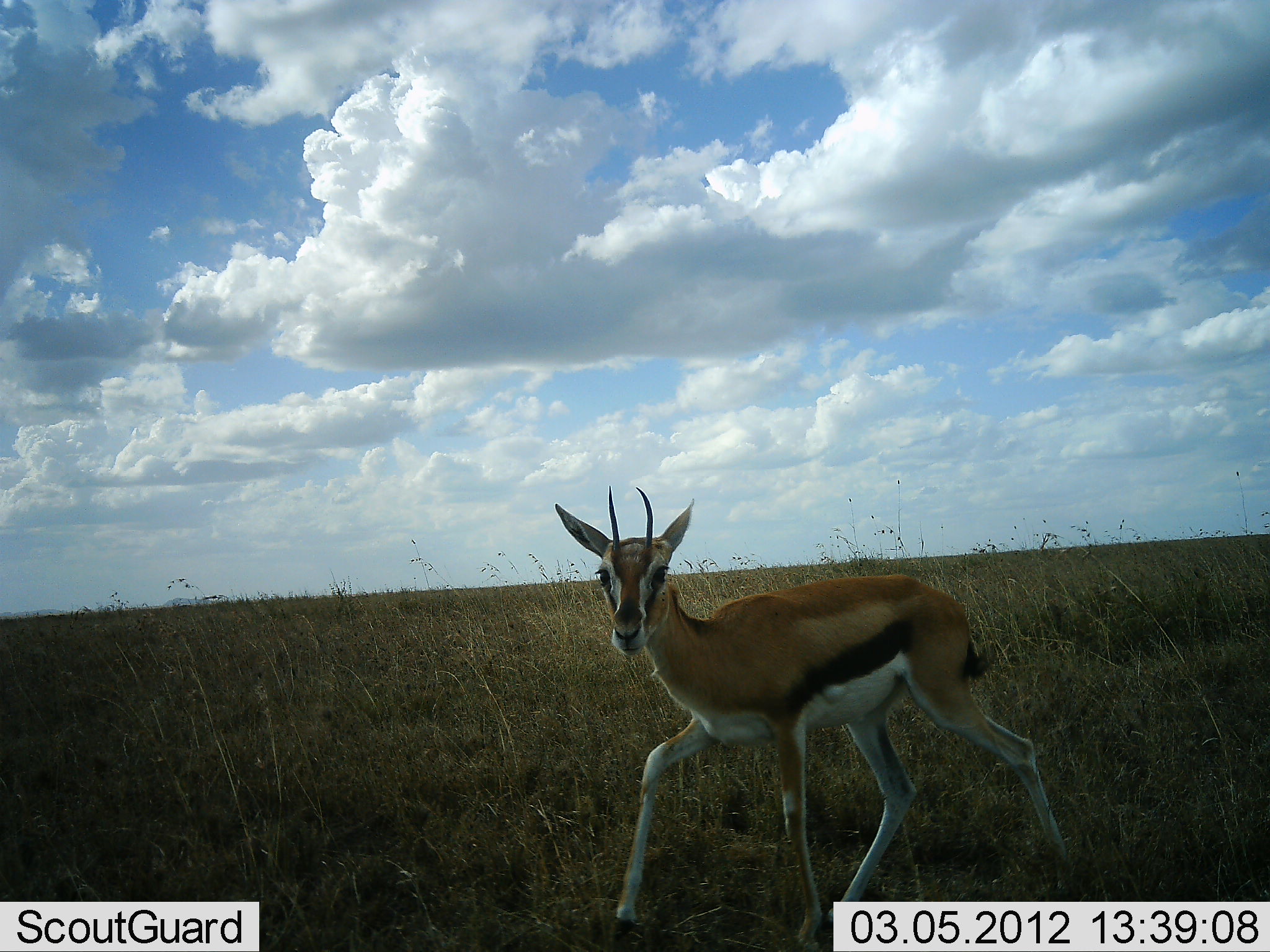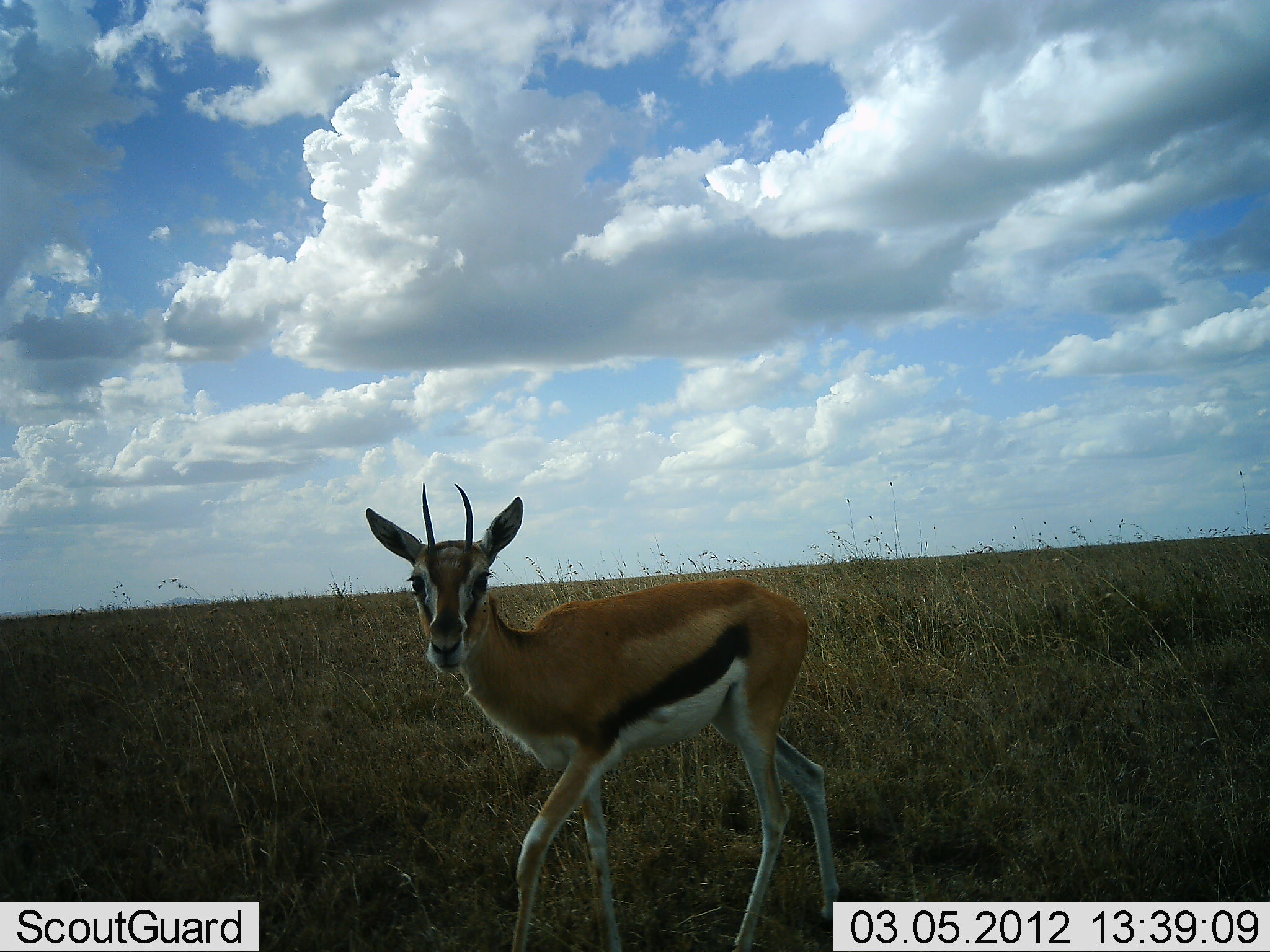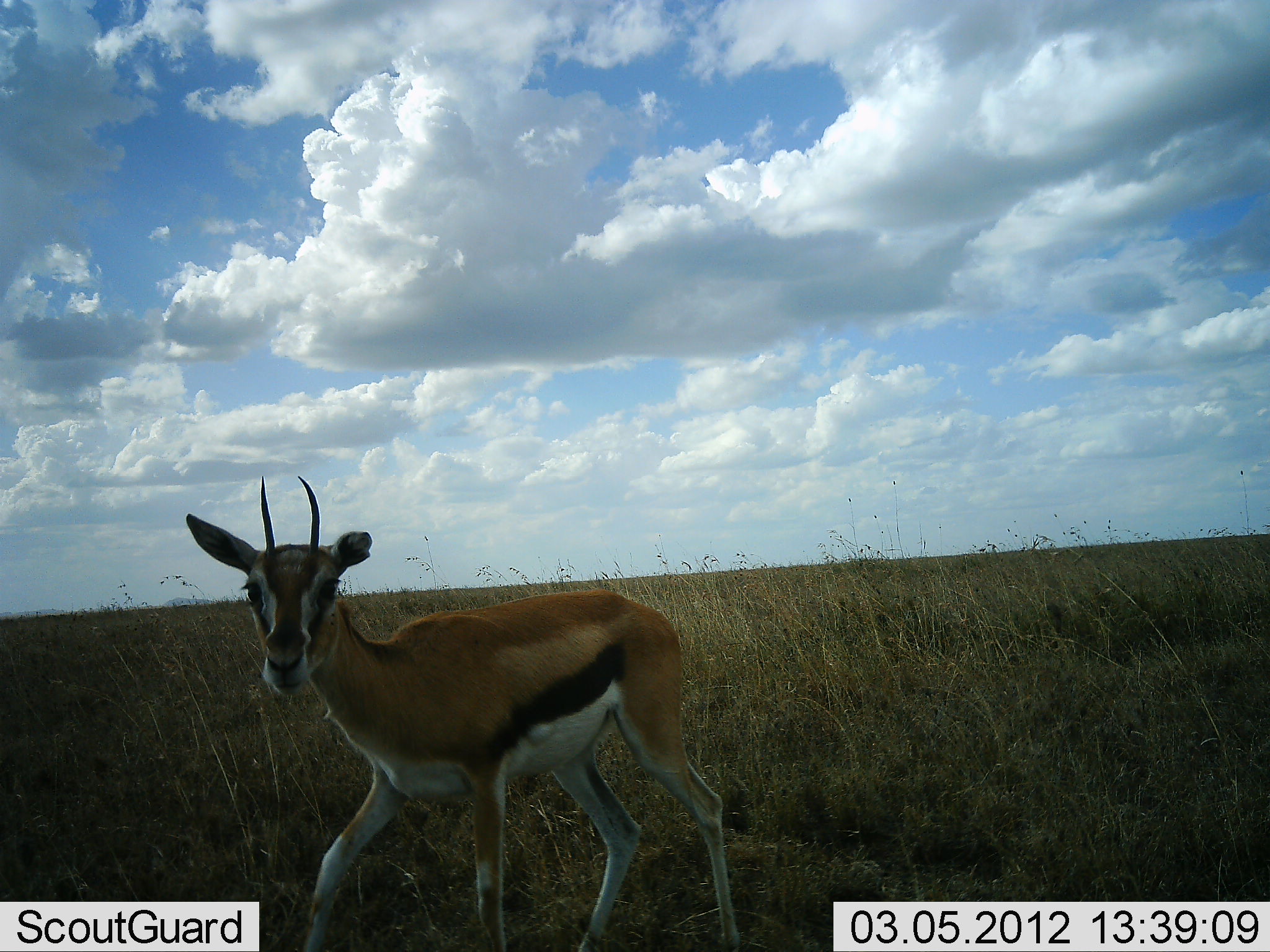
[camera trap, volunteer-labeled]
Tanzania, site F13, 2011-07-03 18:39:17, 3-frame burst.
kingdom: Animalia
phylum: Chordata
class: Mammalia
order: Artiodactyla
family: Bovidae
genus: Eudorcas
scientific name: Eudorcas thomsonii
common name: thomson's gazelle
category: gazellethomsons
Gazellethomsons (thomson's gazelle) (Eudorcas thomsonii), count 1. Behavior (volunteer vote fractions): standing 0%, resting 0%, moving 100%, interacting 9%. Young present (vote fraction): 9%. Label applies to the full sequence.